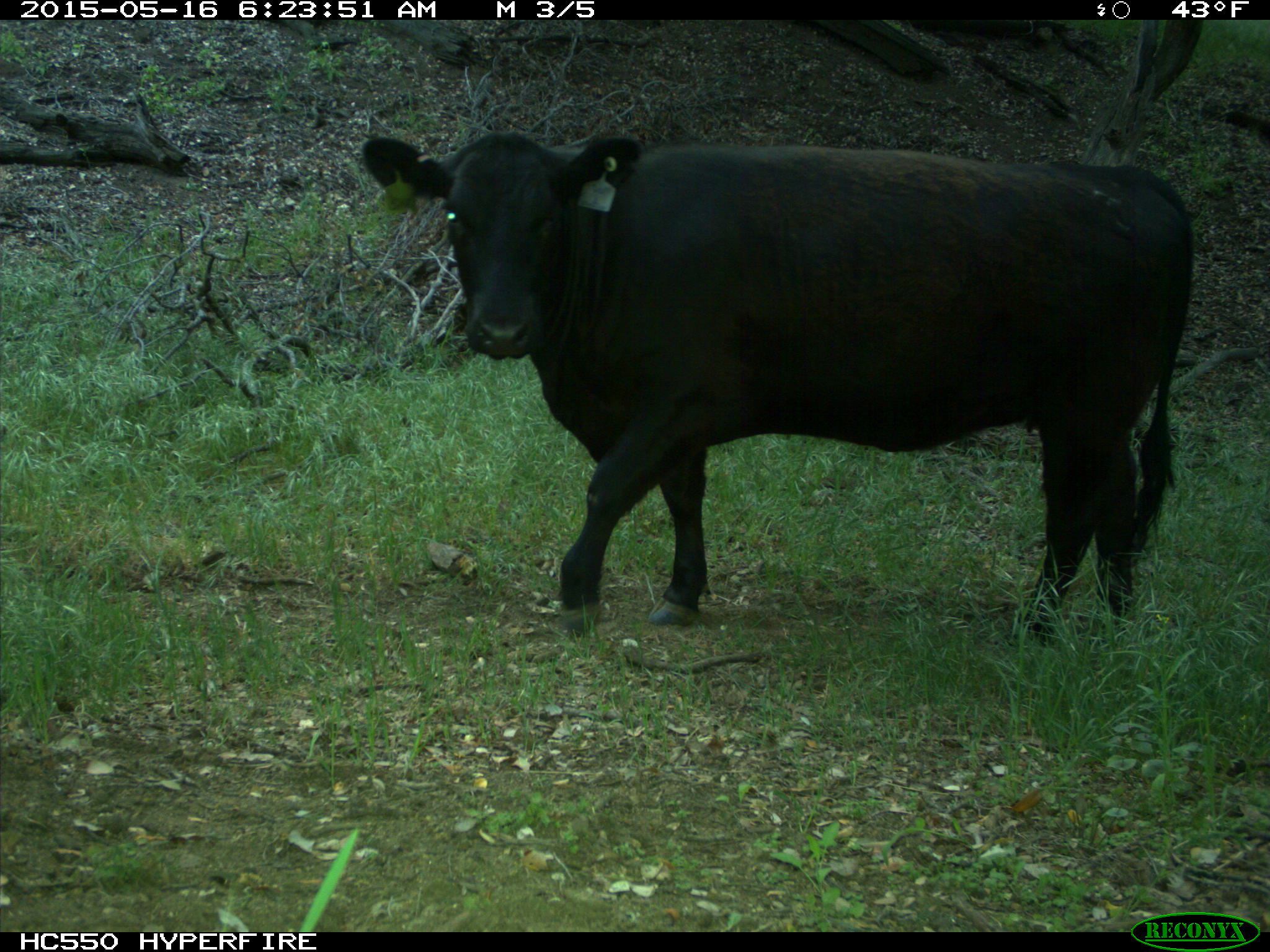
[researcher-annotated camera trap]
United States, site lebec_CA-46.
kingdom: Animalia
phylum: Chordata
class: Mammalia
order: Artiodactyla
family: Bovidae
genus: Bos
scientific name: Bos taurus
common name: domestic cow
Bos taurus (domestic cow).